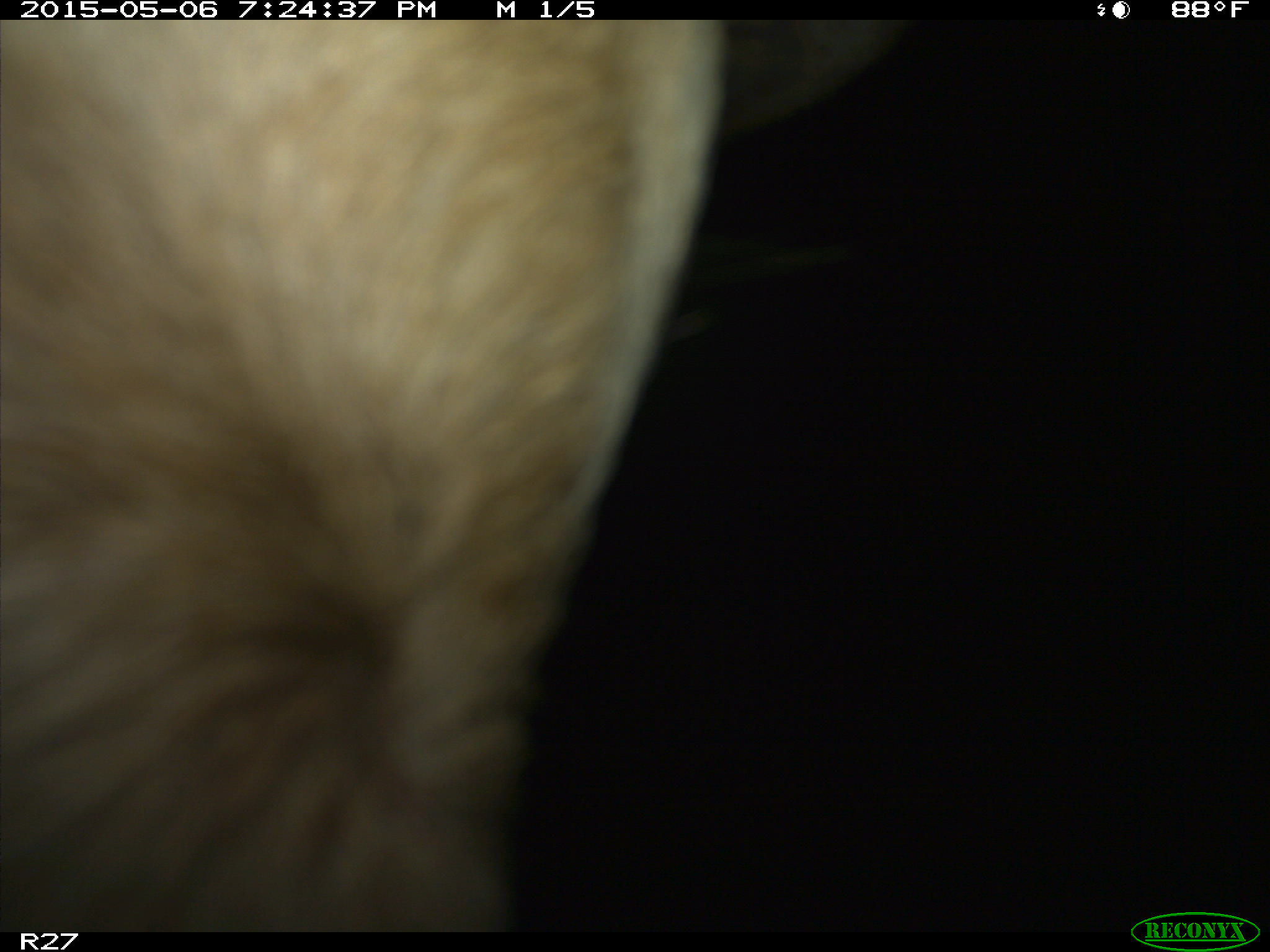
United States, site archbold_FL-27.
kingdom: Animalia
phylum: Chordata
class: Mammalia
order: Artiodactyla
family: Bovidae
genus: Bos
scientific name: Bos taurus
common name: domestic cow